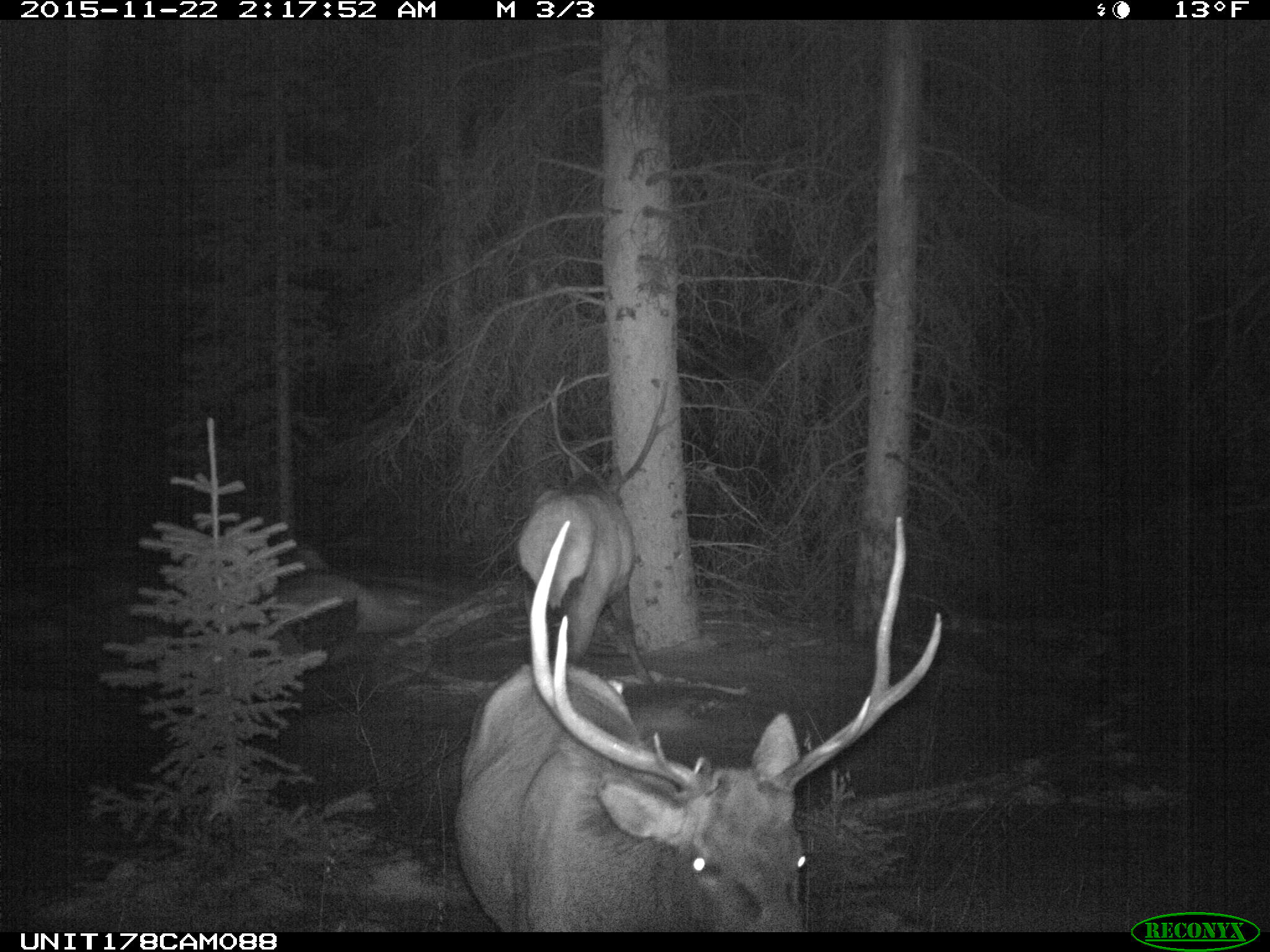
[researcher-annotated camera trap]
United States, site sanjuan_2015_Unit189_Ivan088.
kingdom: Animalia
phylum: Chordata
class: Mammalia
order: Artiodactyla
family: Cervidae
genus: Cervus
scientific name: Cervus elaphus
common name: red deer